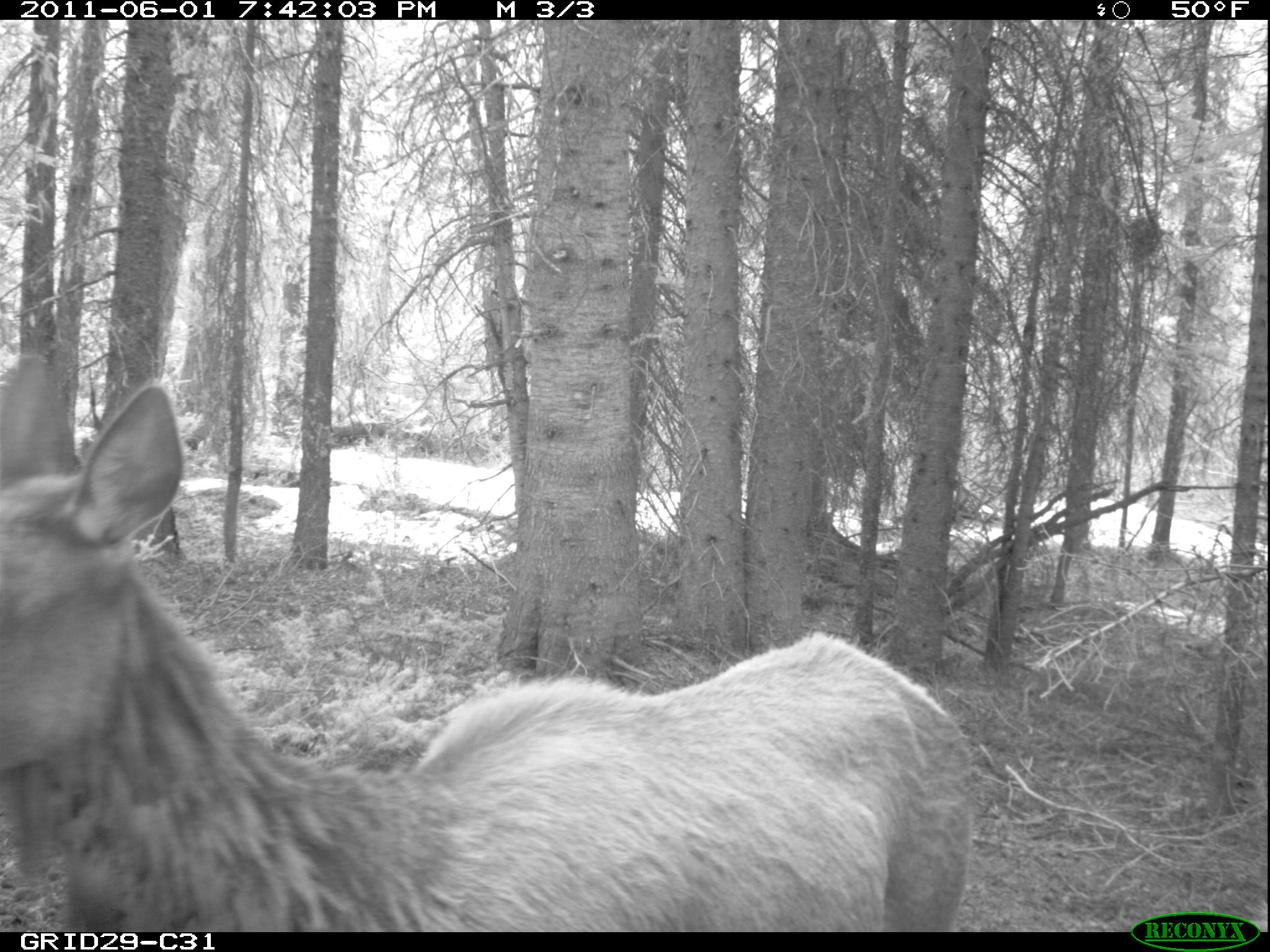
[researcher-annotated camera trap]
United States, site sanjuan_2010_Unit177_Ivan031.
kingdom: Animalia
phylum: Chordata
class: Mammalia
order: Artiodactyla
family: Cervidae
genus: Cervus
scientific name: Cervus elaphus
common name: red deer